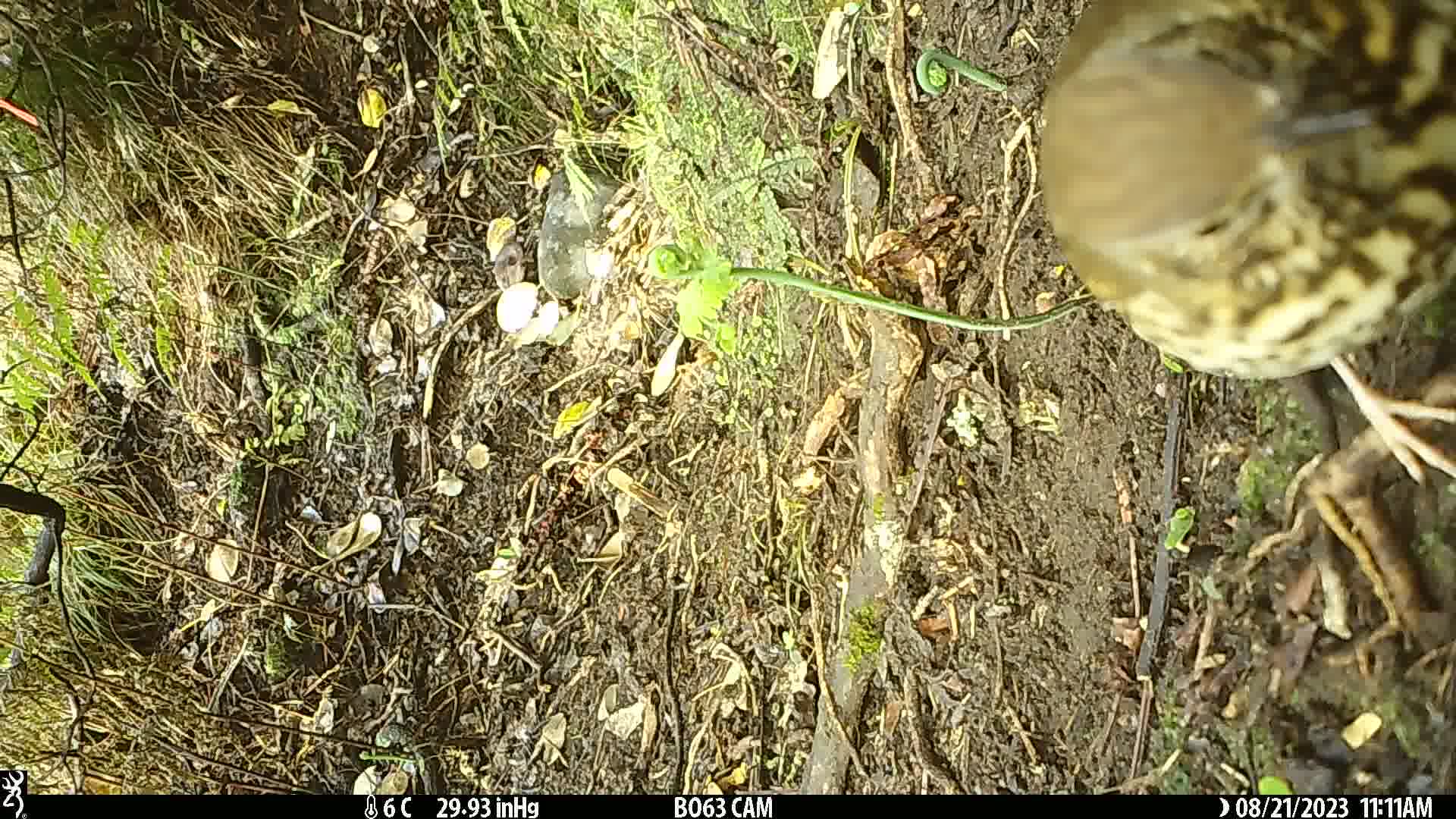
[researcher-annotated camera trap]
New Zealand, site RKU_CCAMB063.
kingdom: Animalia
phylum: Chordata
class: Aves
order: Passeriformes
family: Turdidae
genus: Turdus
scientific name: Turdus philomelos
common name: song thrush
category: thrush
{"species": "thrush (song thrush) (Turdus philomelos)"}